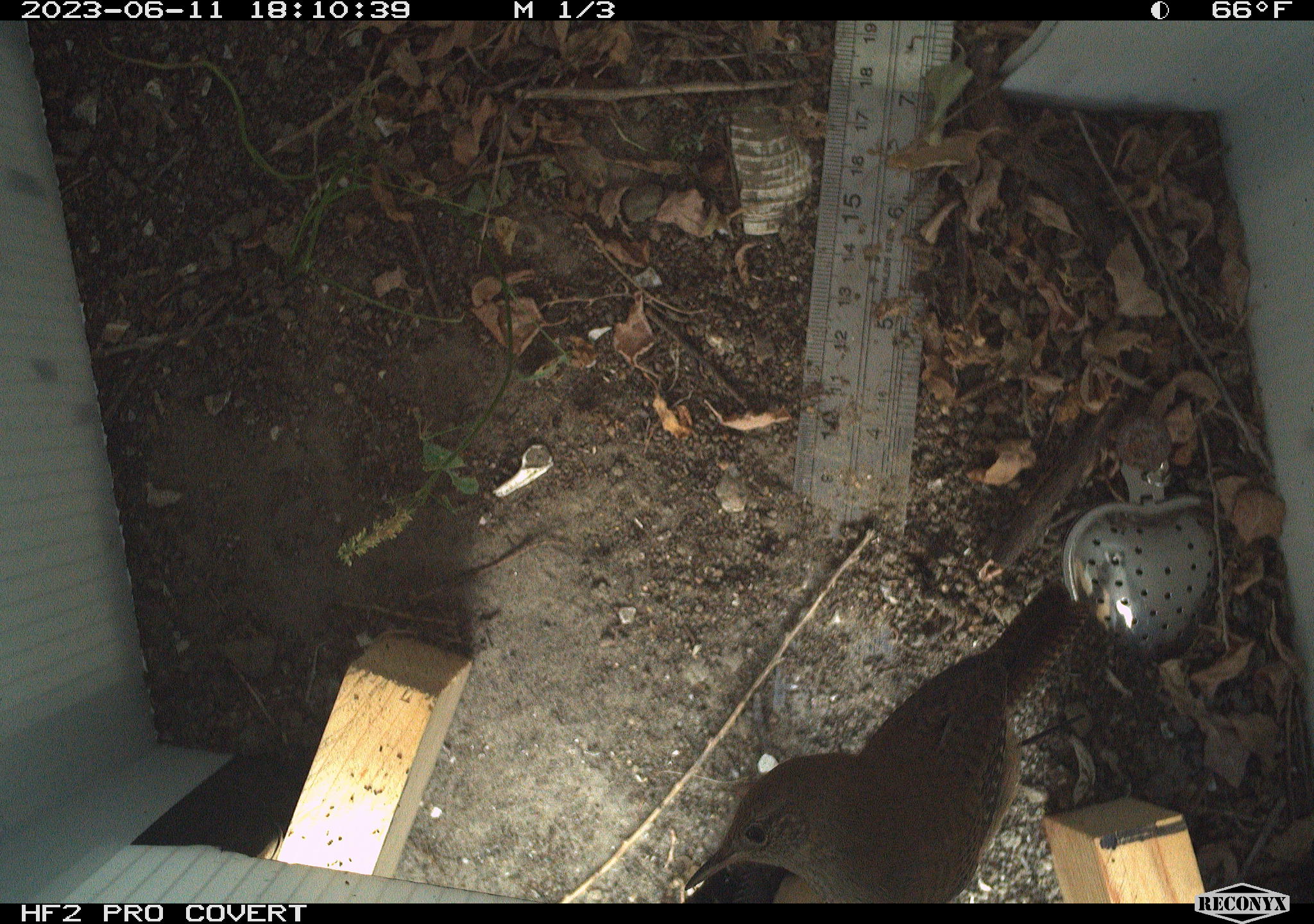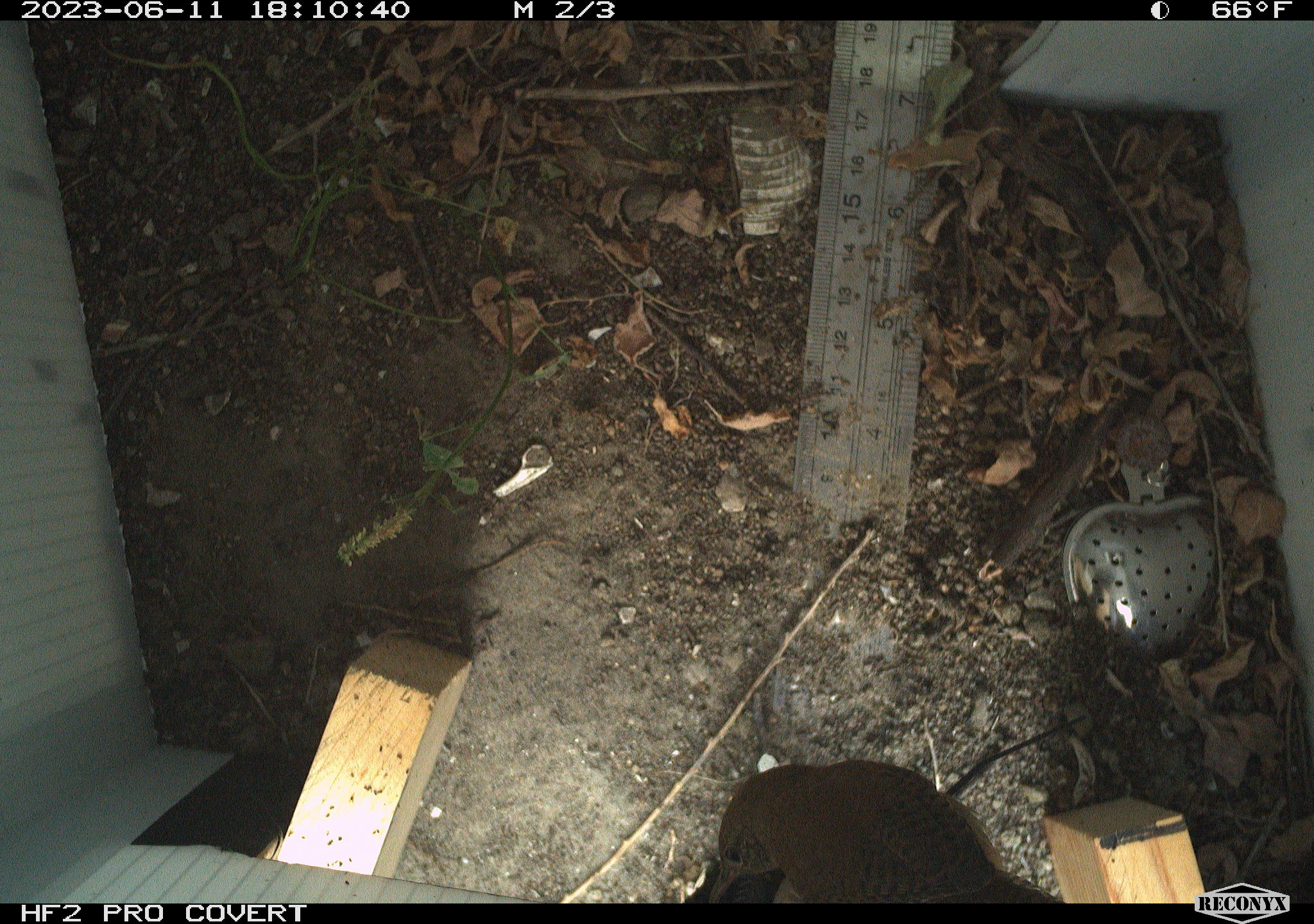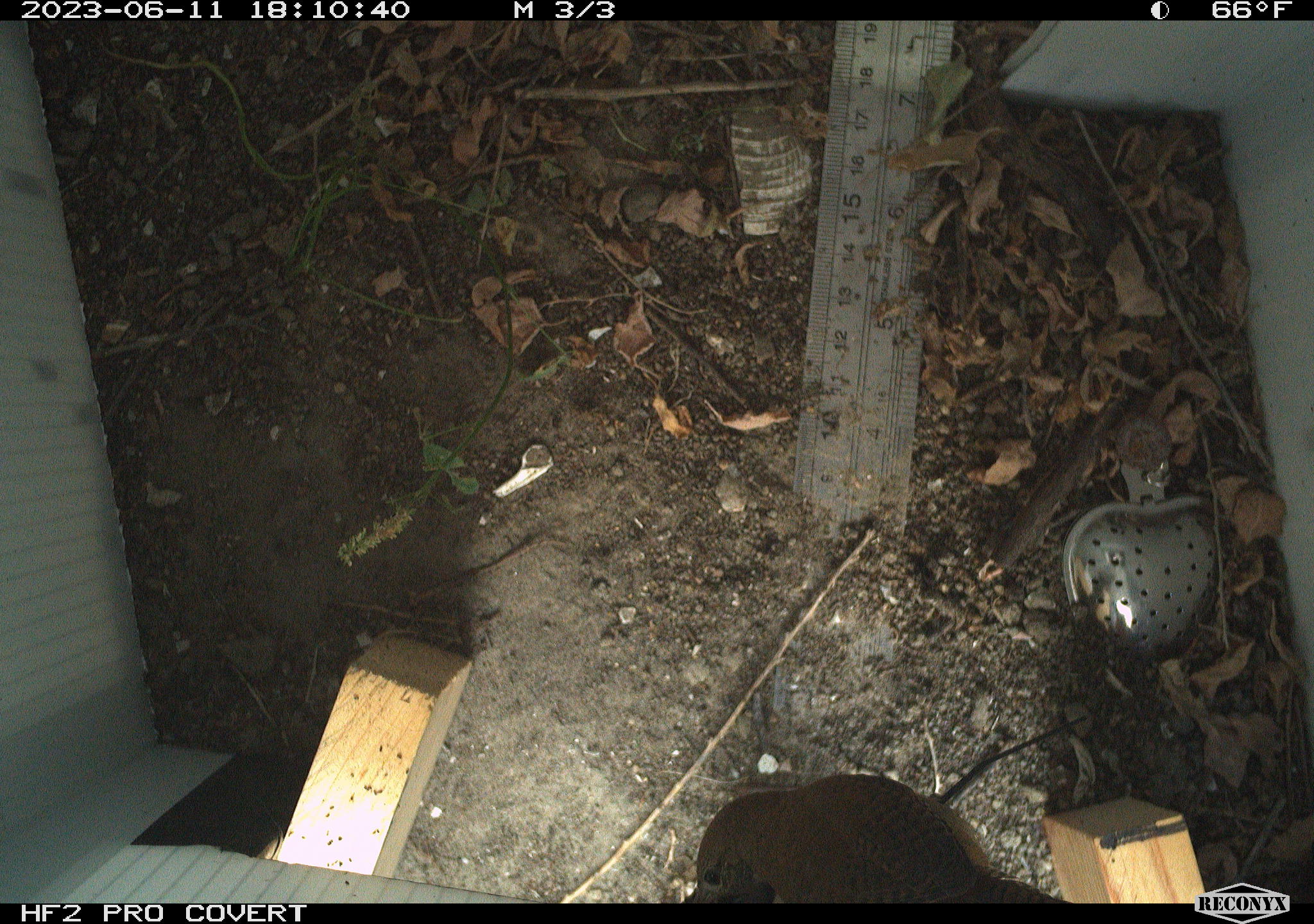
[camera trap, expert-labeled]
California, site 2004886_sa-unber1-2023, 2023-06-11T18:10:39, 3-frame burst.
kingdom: Animalia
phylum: Chordata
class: Aves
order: Passeriformes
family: Troglodytidae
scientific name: Troglodytidae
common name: wren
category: troglodytidae family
Troglodytidae family (wren) (Troglodytidae).